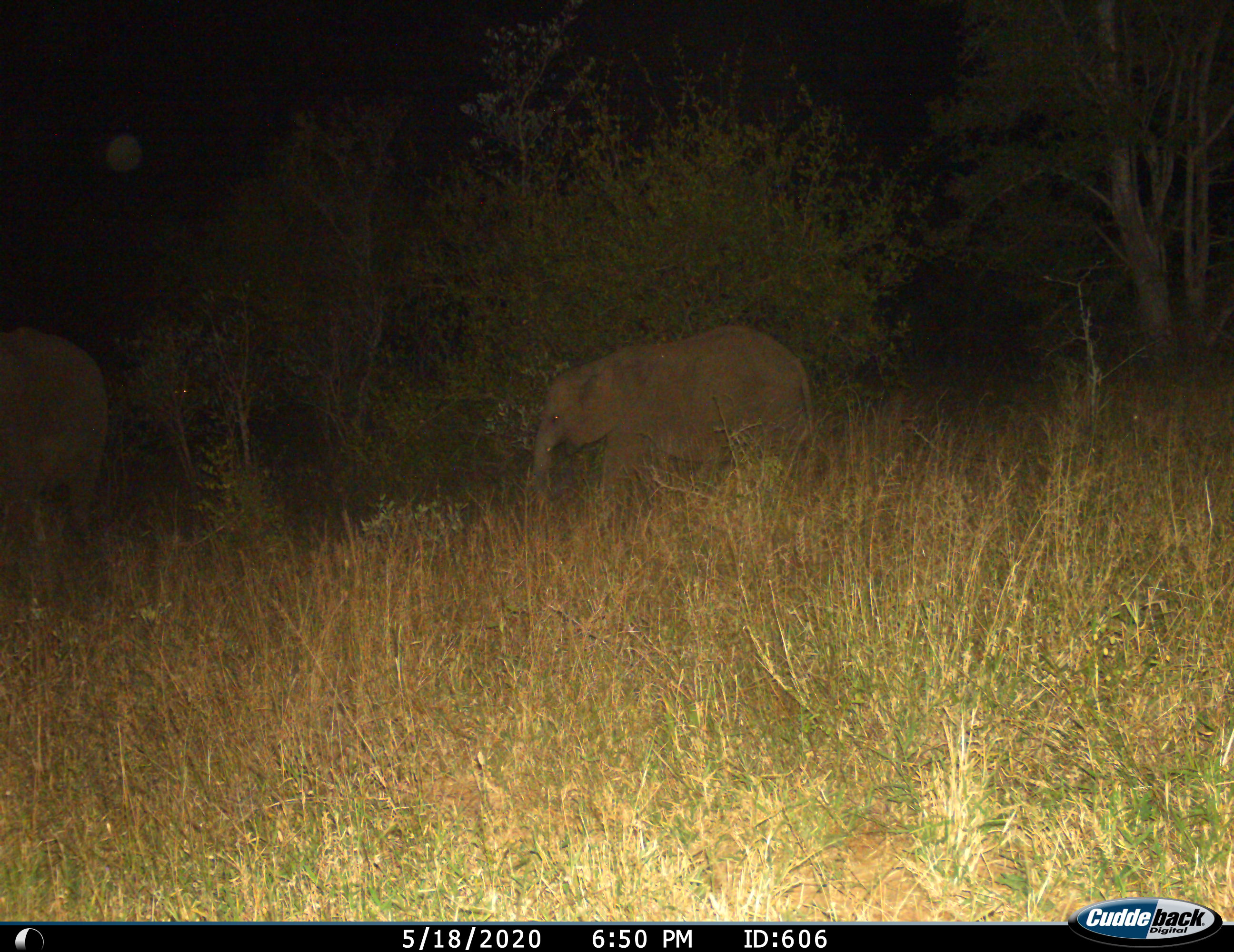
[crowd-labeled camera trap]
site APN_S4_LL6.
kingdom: Animalia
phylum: Chordata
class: Mammalia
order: Proboscidea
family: Elephantidae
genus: Loxodonta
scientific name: Loxodonta africana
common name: african bush elephant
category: elephant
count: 2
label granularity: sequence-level